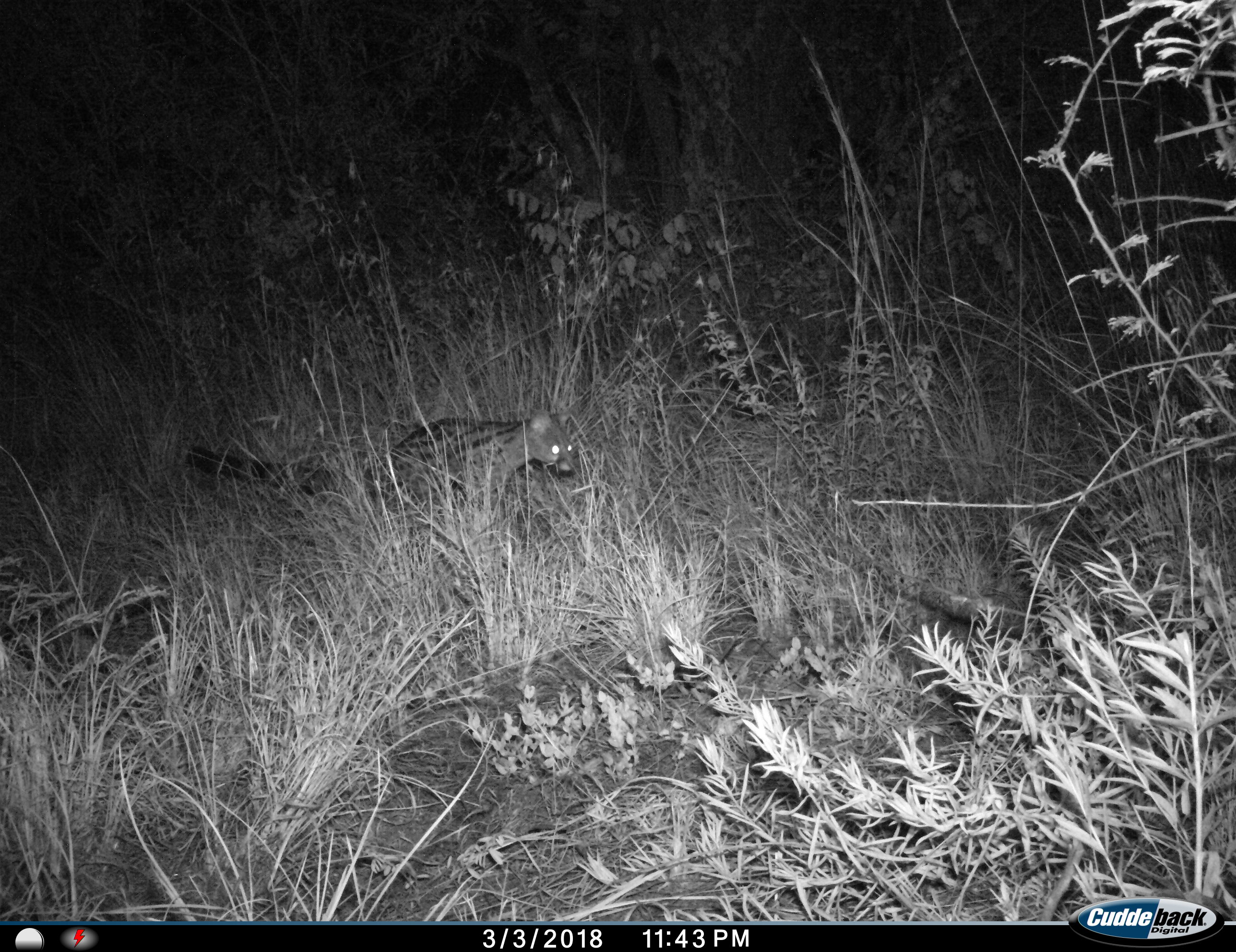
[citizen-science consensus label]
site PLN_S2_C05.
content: unidentified animal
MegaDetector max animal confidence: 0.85